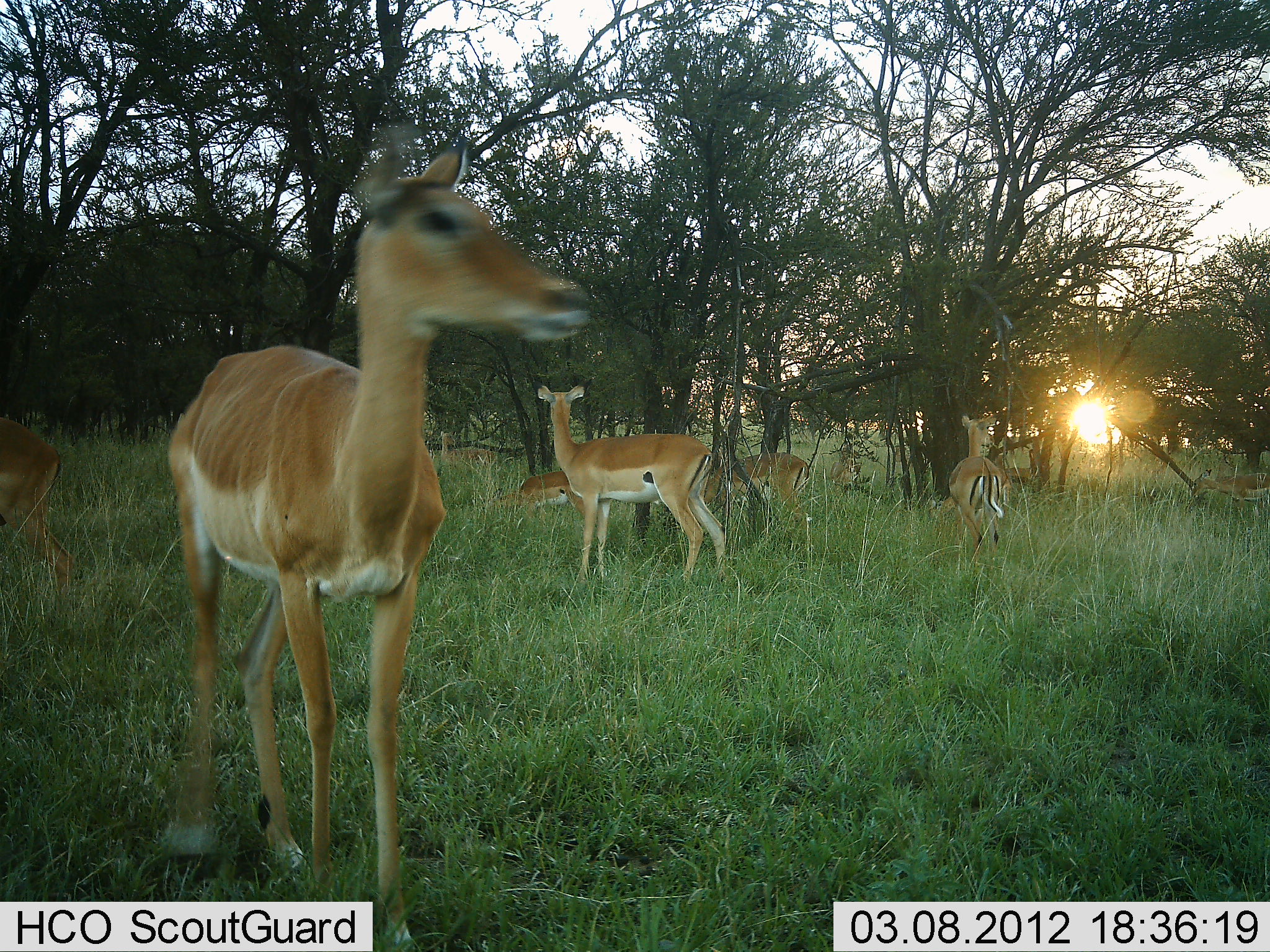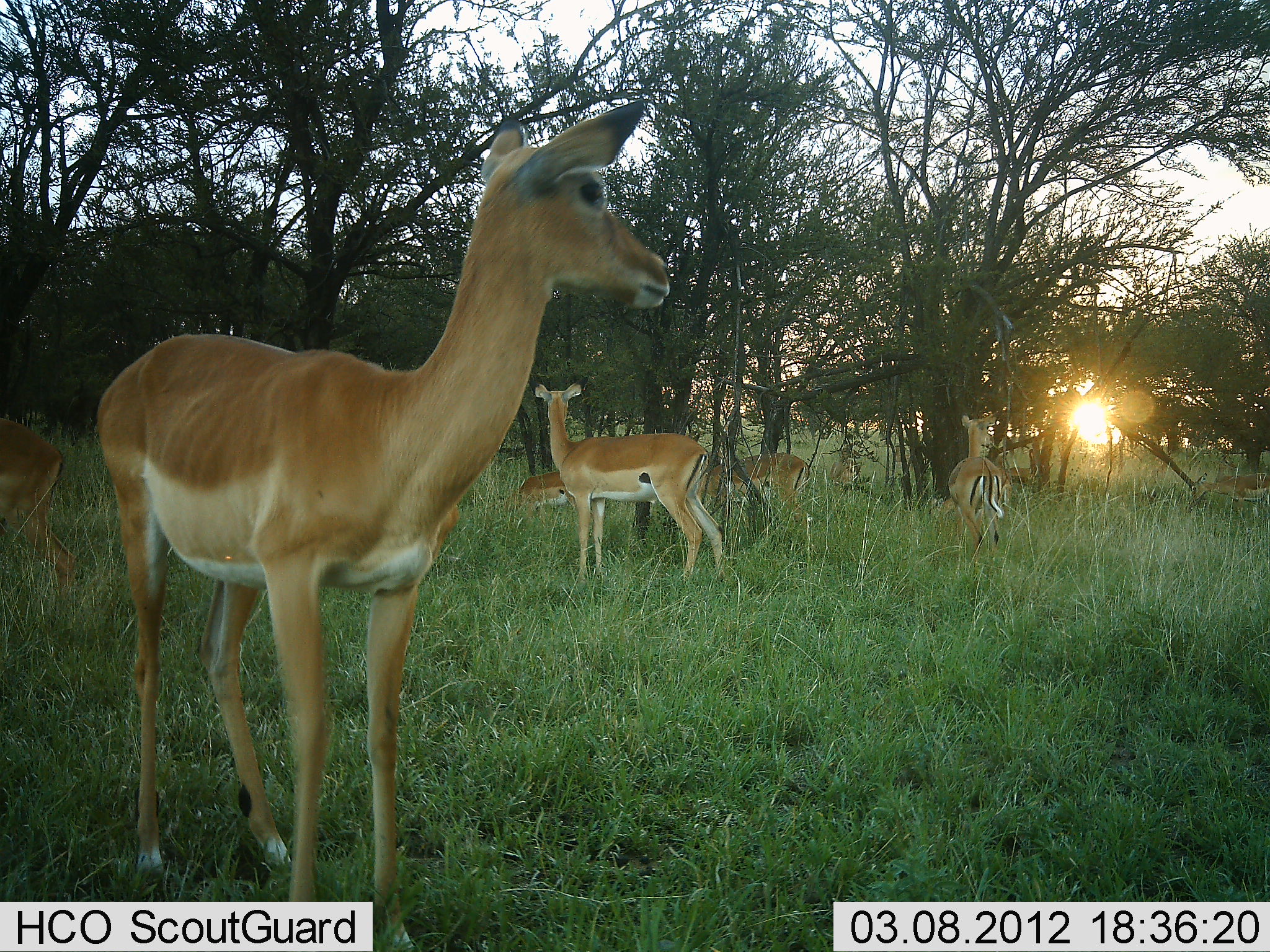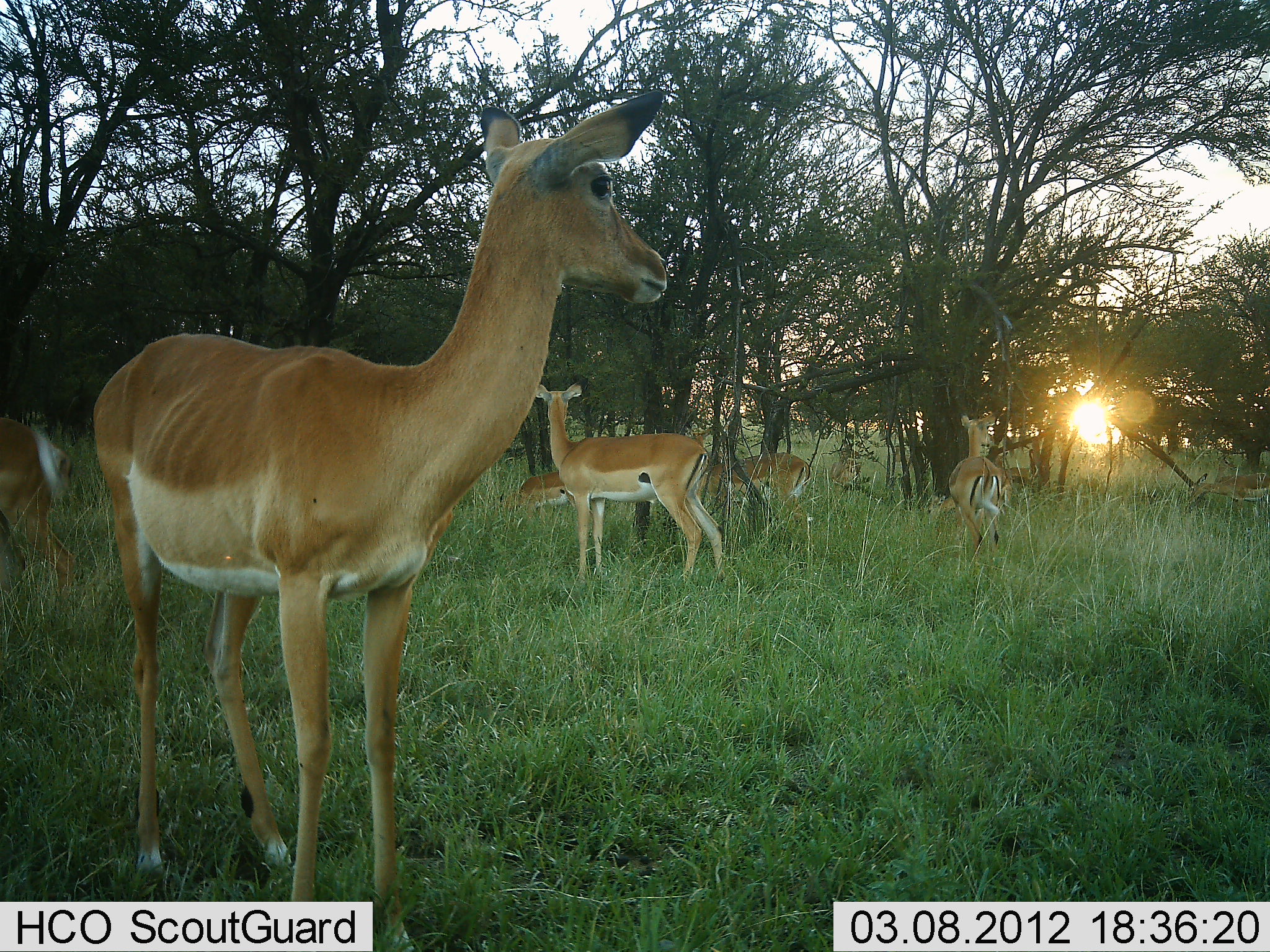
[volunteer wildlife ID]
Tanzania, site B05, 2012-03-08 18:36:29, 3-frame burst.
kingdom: Animalia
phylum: Chordata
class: Mammalia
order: Artiodactyla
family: Bovidae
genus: Aepyceros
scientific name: Aepyceros melampus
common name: impala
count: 7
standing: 93%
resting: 7%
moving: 7%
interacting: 0%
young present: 0%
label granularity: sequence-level